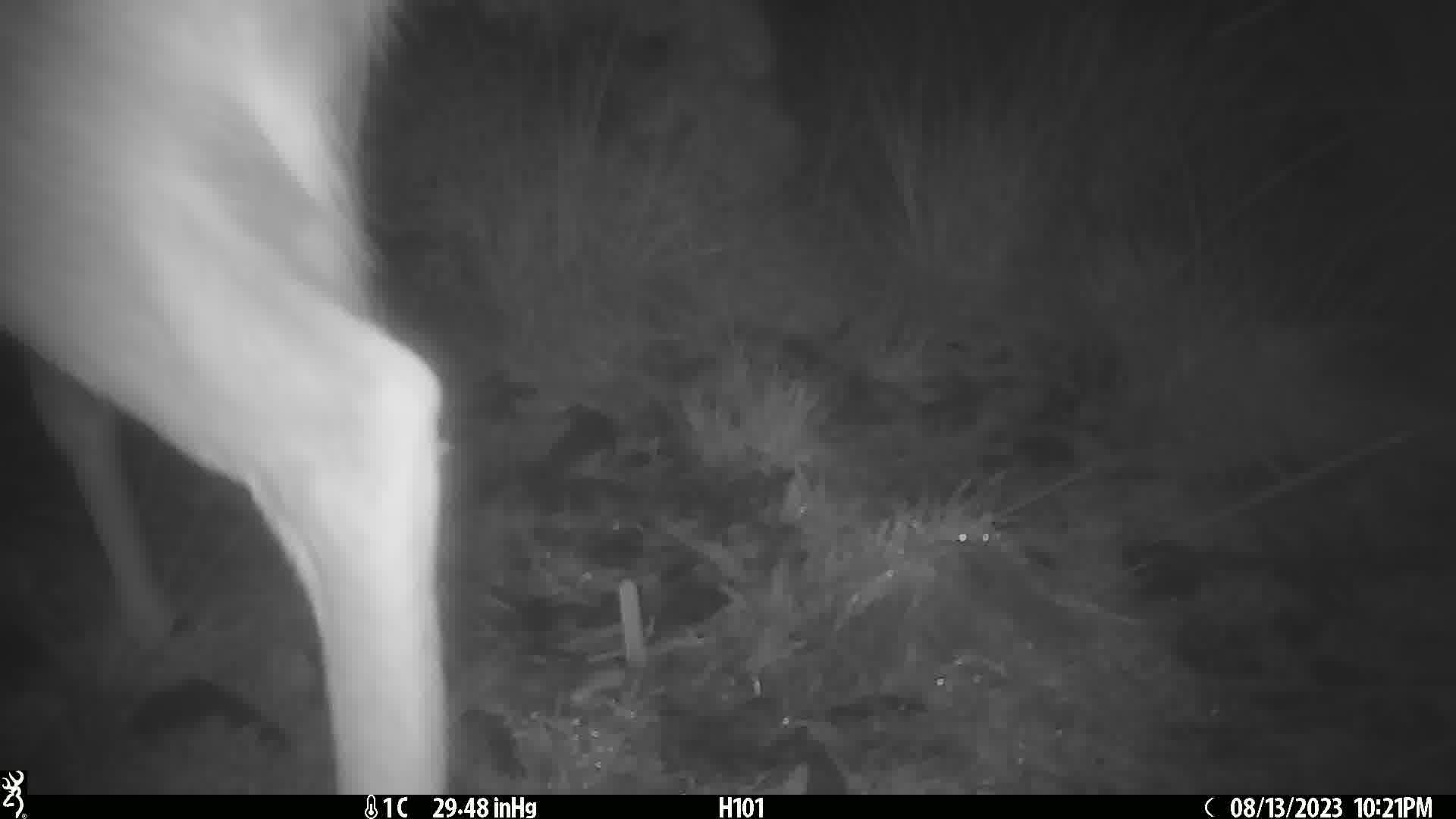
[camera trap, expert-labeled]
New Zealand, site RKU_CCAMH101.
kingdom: Animalia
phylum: Chordata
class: Mammalia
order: Artiodactyla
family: Cervidae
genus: Odocoileus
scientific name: Odocoileus virginianus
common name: white-tailed deer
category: white tailed deer